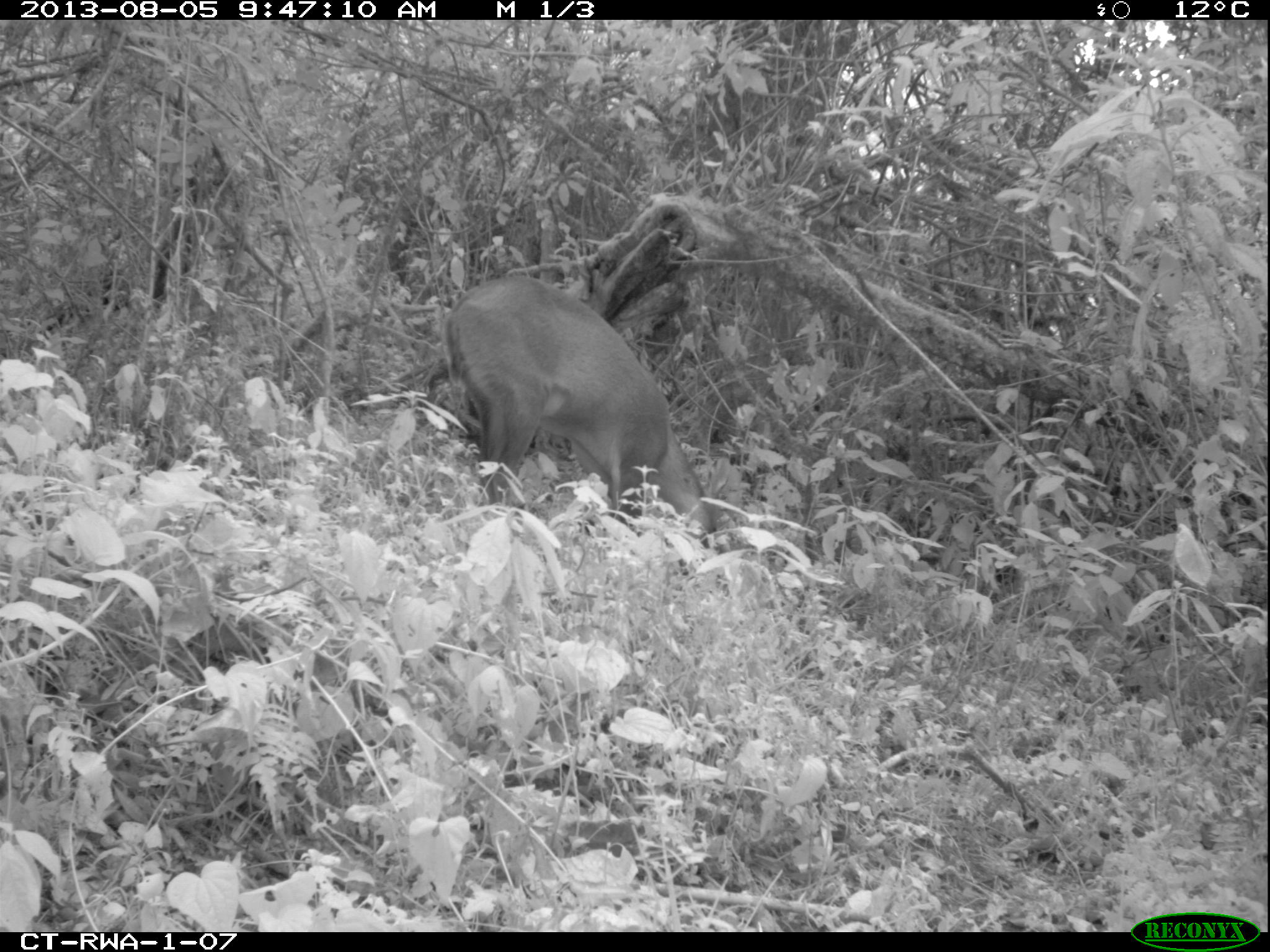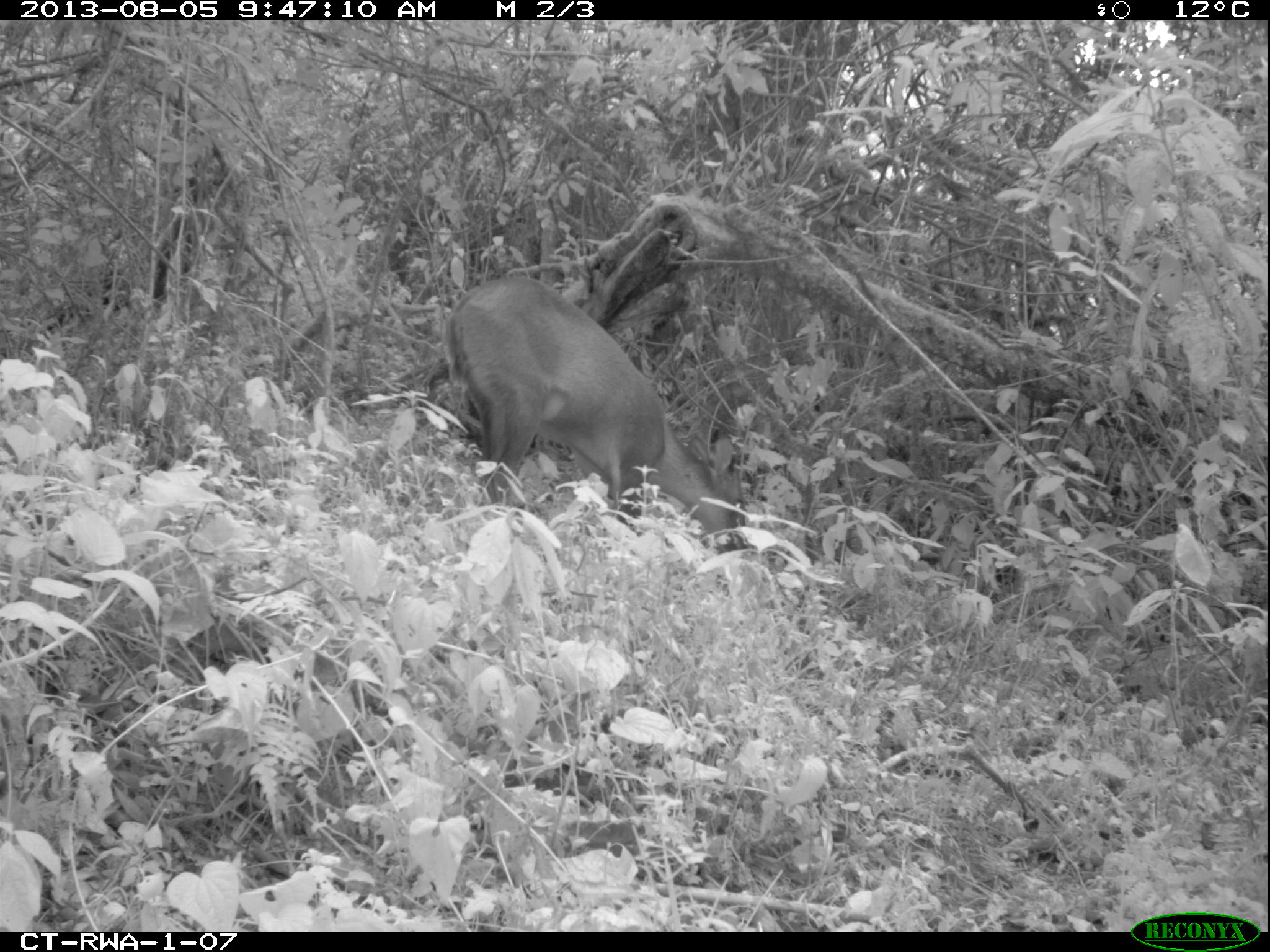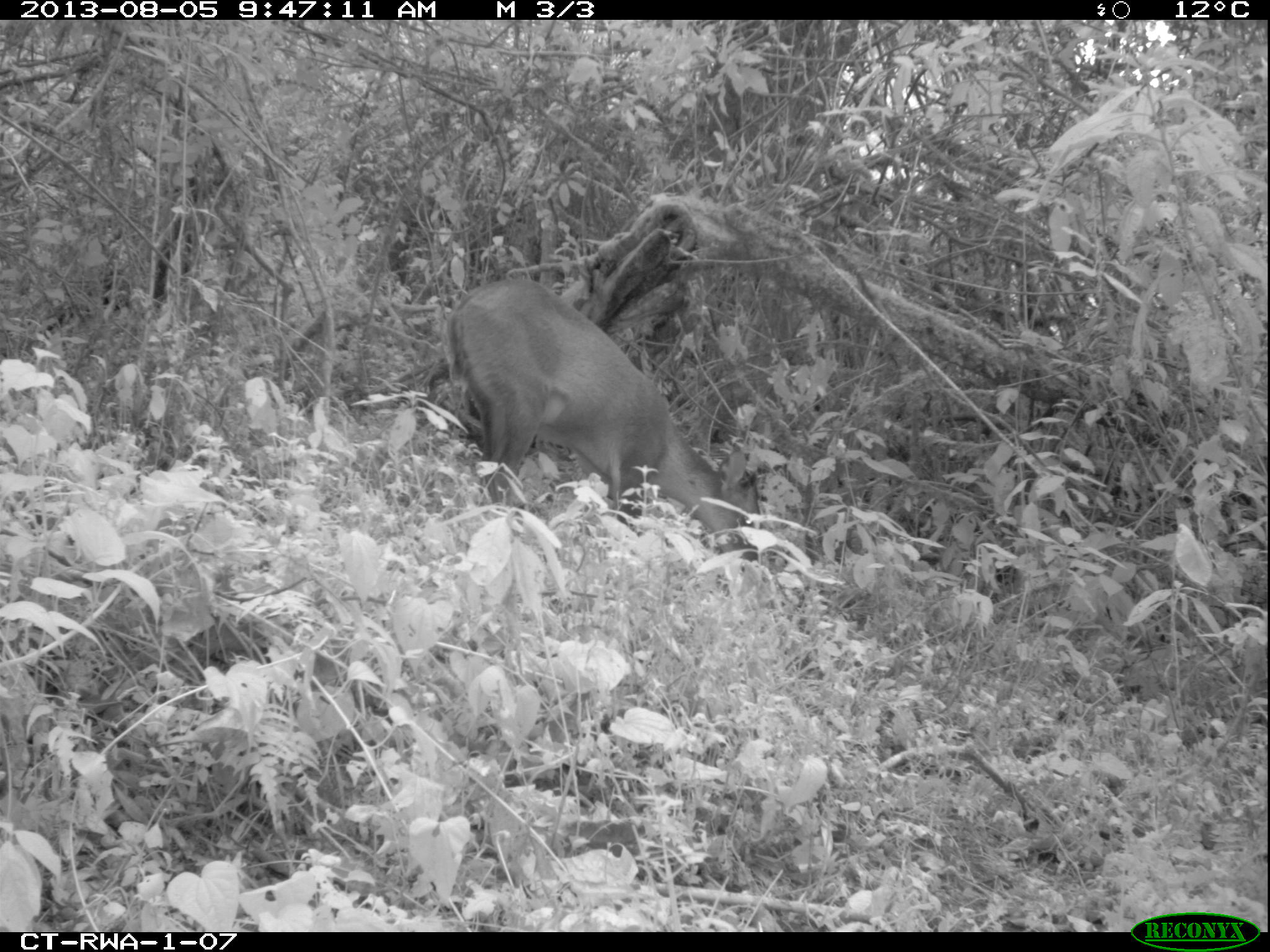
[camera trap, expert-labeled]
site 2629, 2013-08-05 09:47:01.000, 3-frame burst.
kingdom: Animalia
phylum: Chordata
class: Mammalia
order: Artiodactyla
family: Bovidae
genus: Cephalophus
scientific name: Cephalophus nigrifrons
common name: black-fronted duiker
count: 1